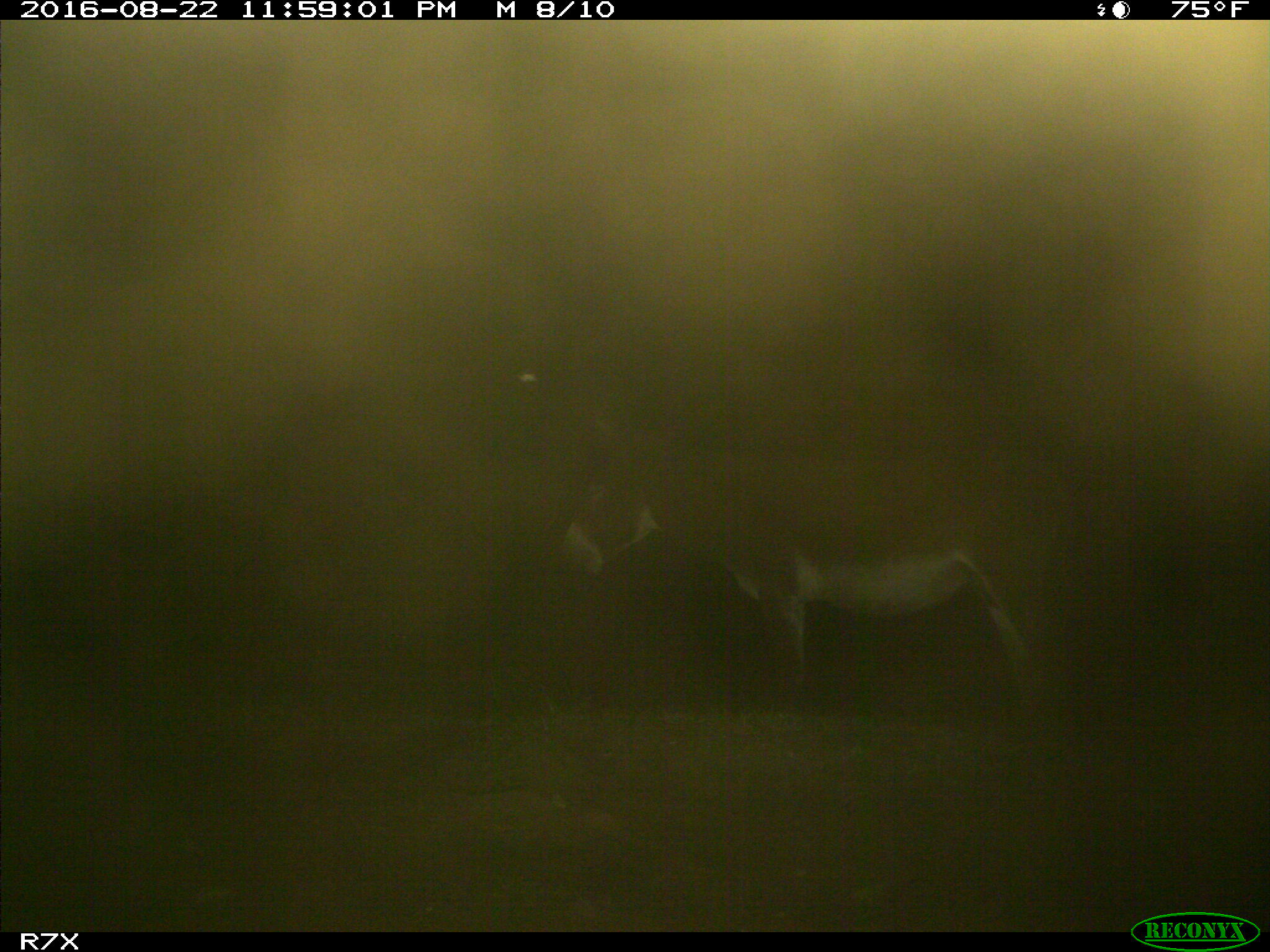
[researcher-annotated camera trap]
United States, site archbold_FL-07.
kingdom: Animalia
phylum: Chordata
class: Mammalia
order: Perissodactyla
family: Equidae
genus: Equus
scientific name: Equus africanus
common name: african wild ass